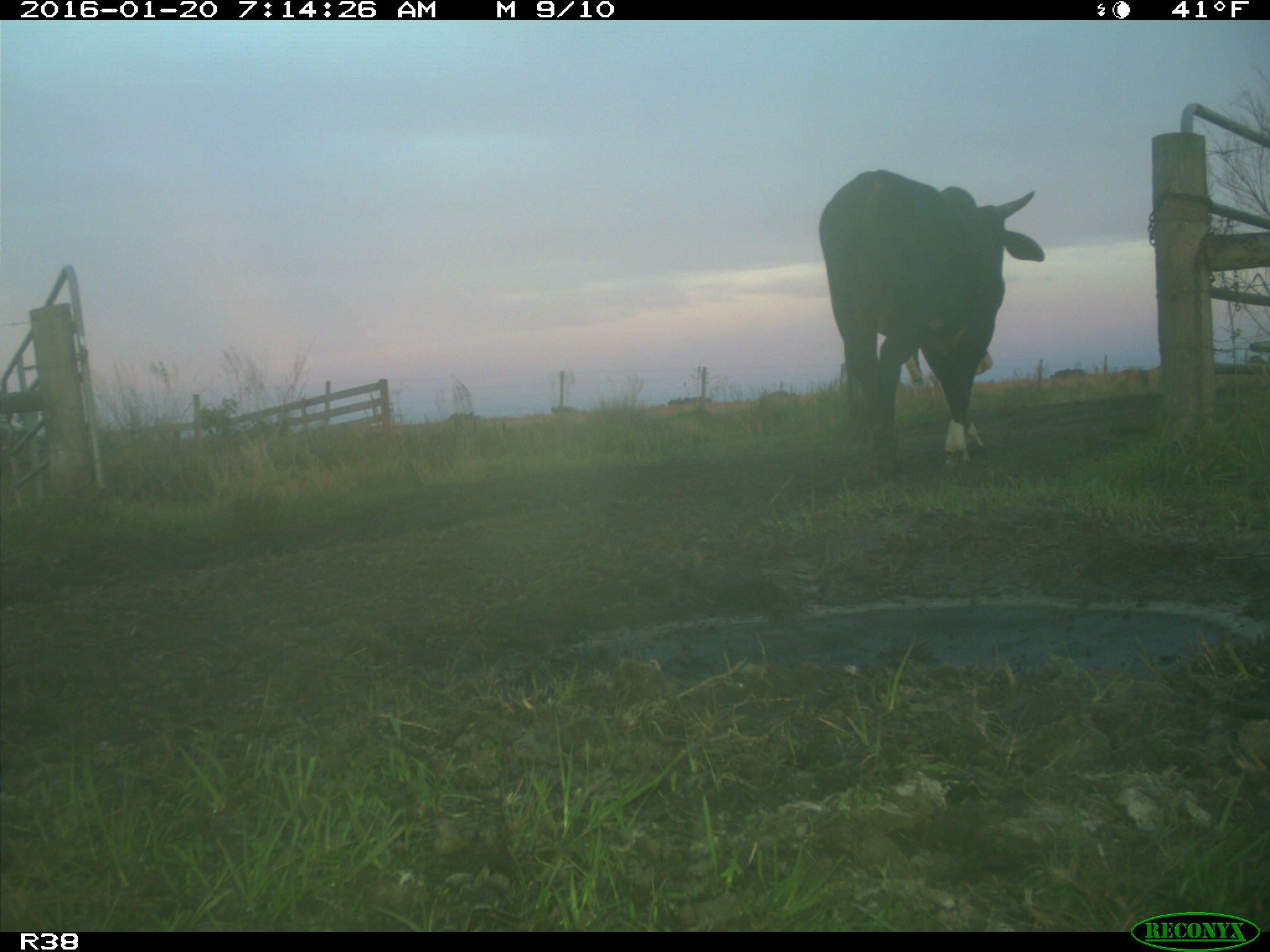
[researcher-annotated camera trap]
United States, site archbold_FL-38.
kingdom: Animalia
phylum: Chordata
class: Mammalia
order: Artiodactyla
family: Bovidae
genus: Bos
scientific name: Bos taurus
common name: domestic cow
Bos taurus (domestic cow).